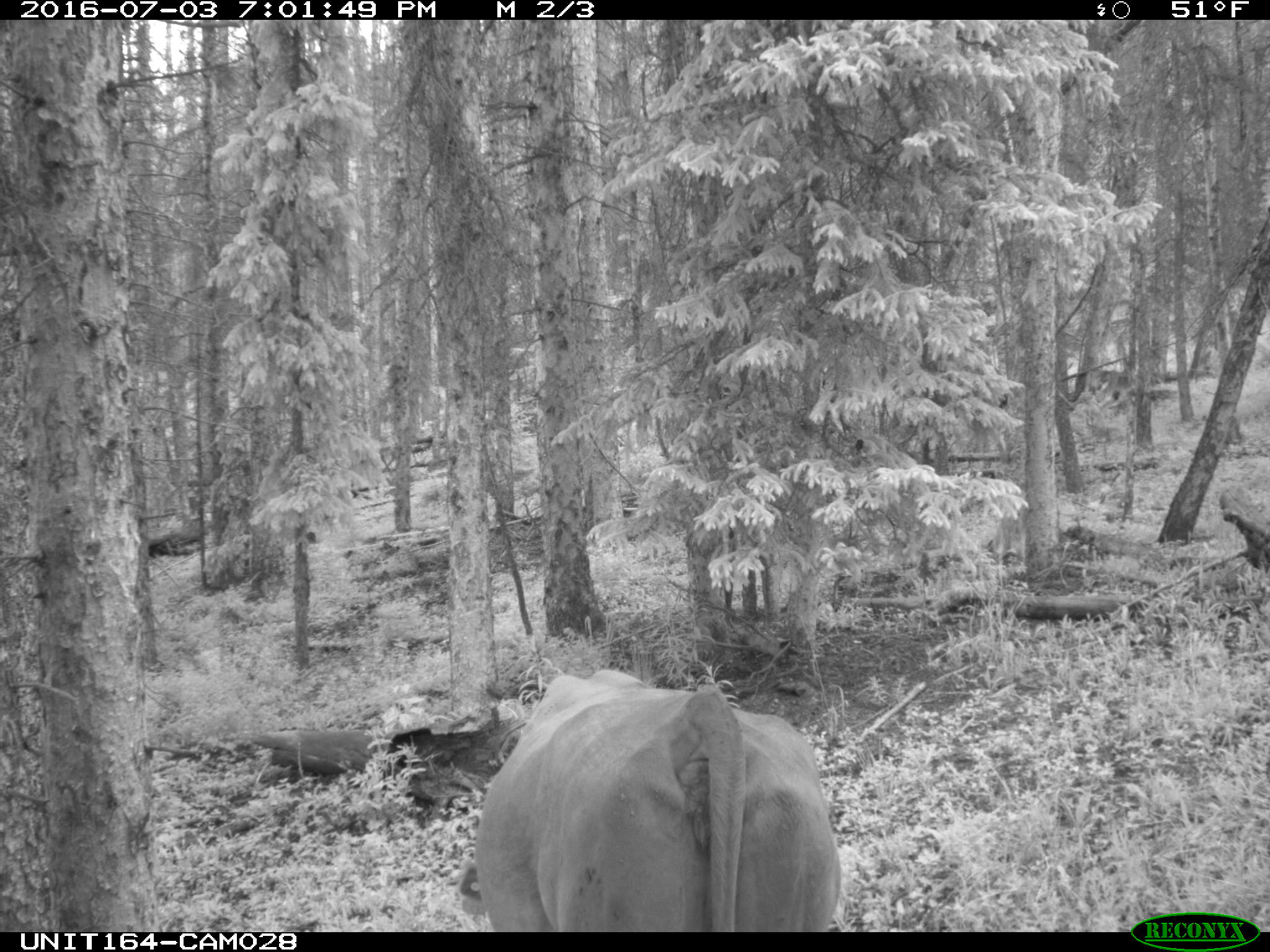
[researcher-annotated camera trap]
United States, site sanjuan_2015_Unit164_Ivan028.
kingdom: Animalia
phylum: Chordata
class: Mammalia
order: Artiodactyla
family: Bovidae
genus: Bos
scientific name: Bos taurus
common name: domestic cow